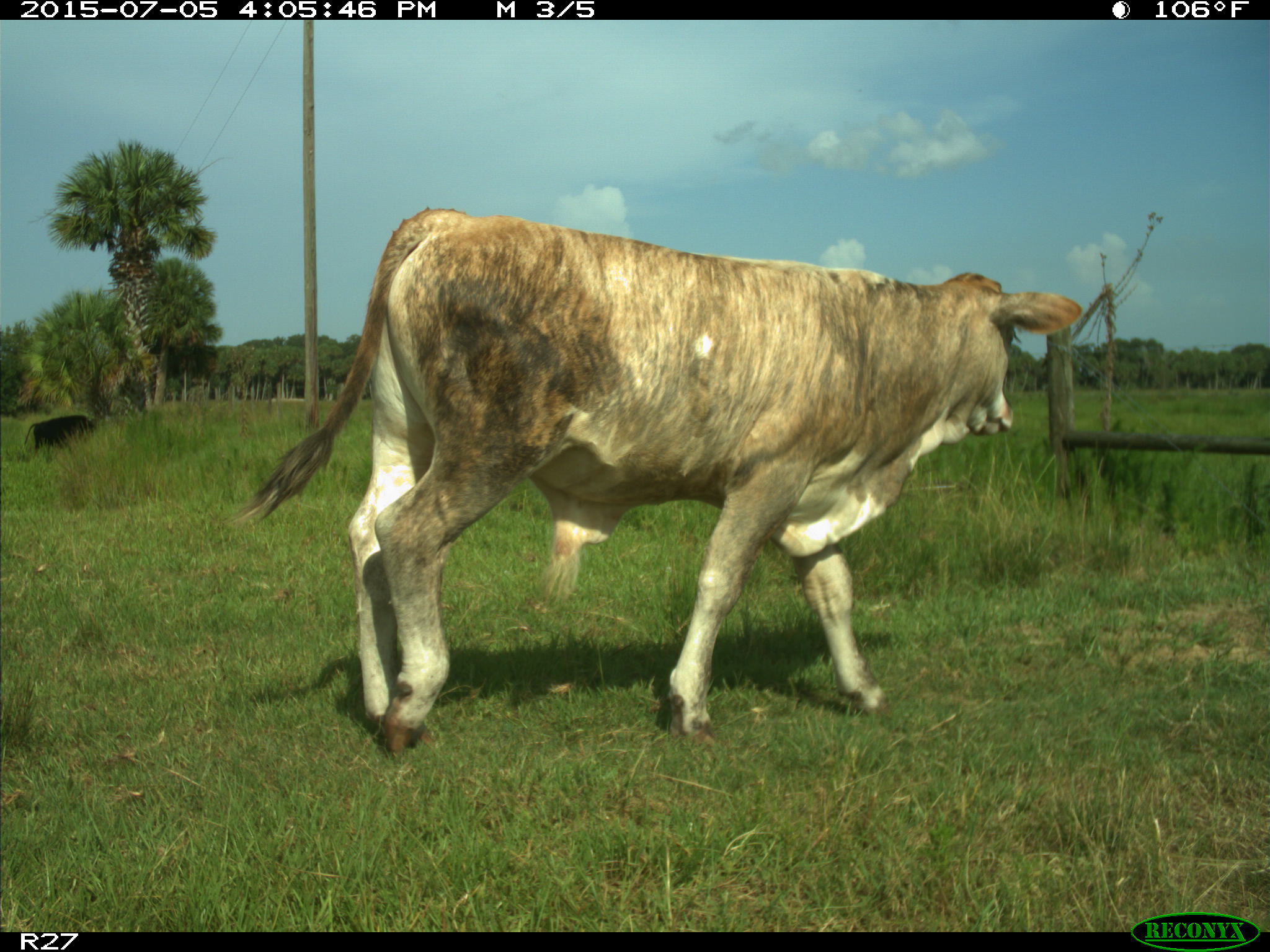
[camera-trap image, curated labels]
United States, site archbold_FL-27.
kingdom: Animalia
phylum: Chordata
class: Mammalia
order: Artiodactyla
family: Bovidae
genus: Bos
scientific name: Bos taurus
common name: domestic cow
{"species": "Bos taurus (domestic cow)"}